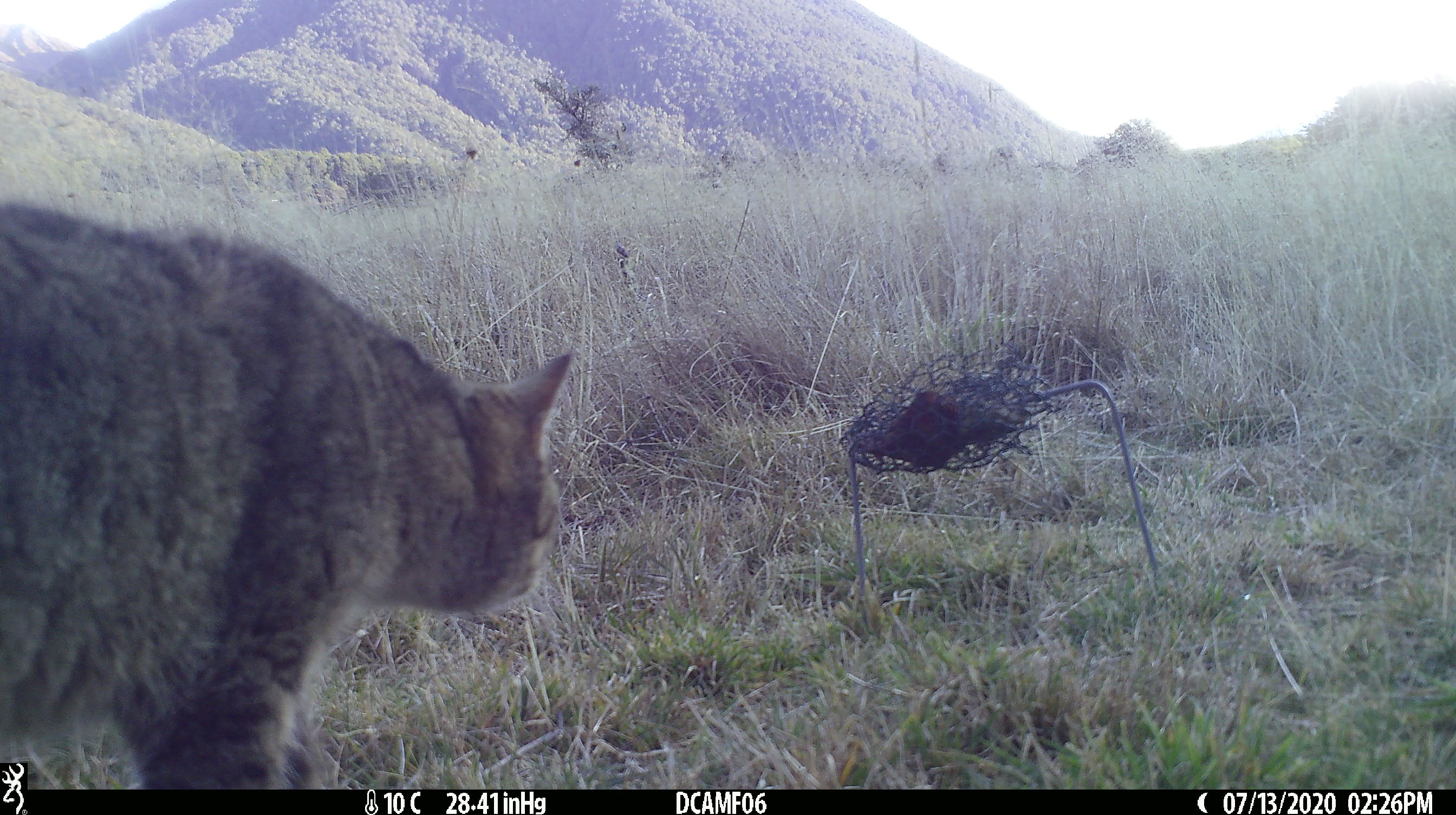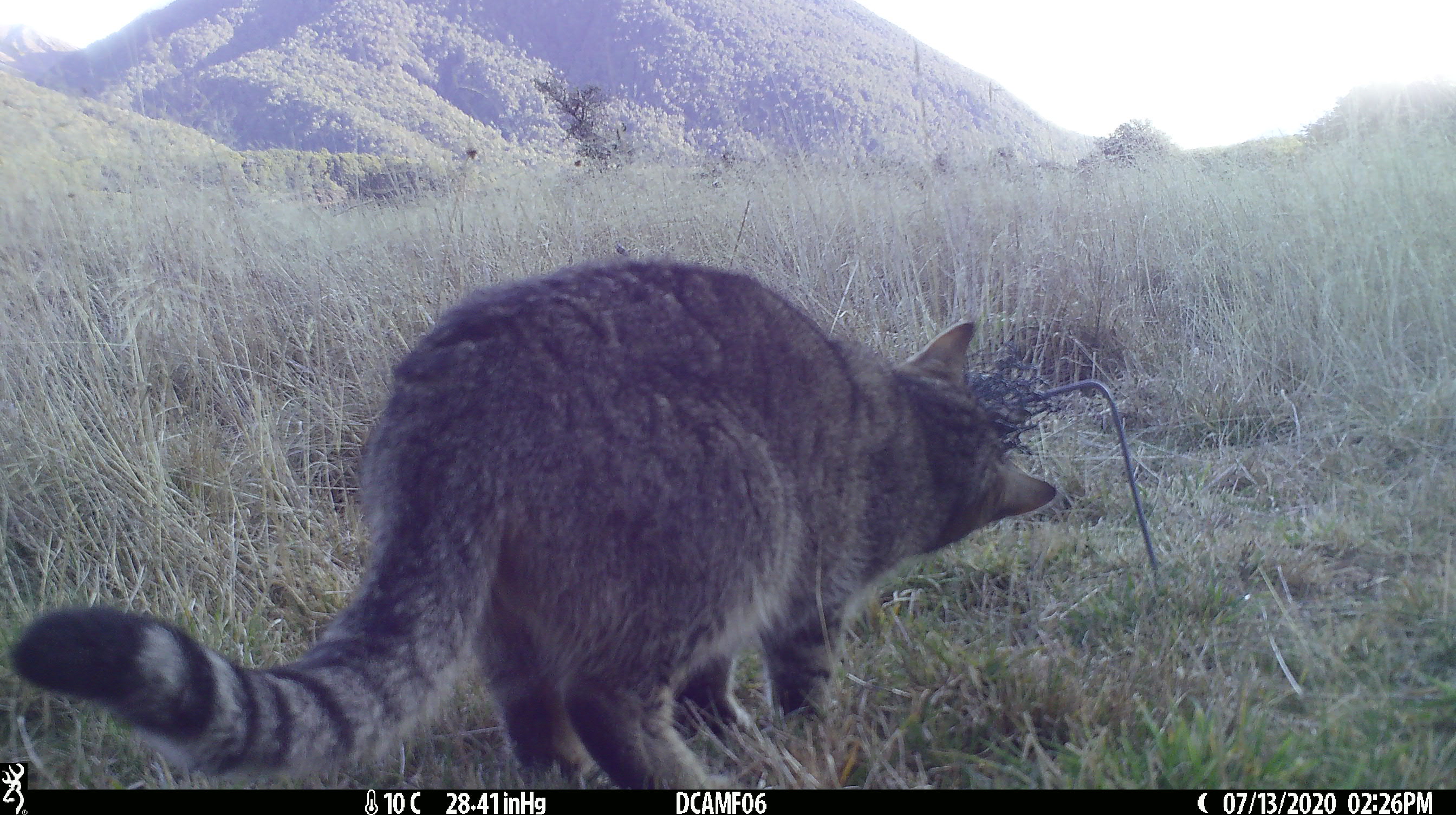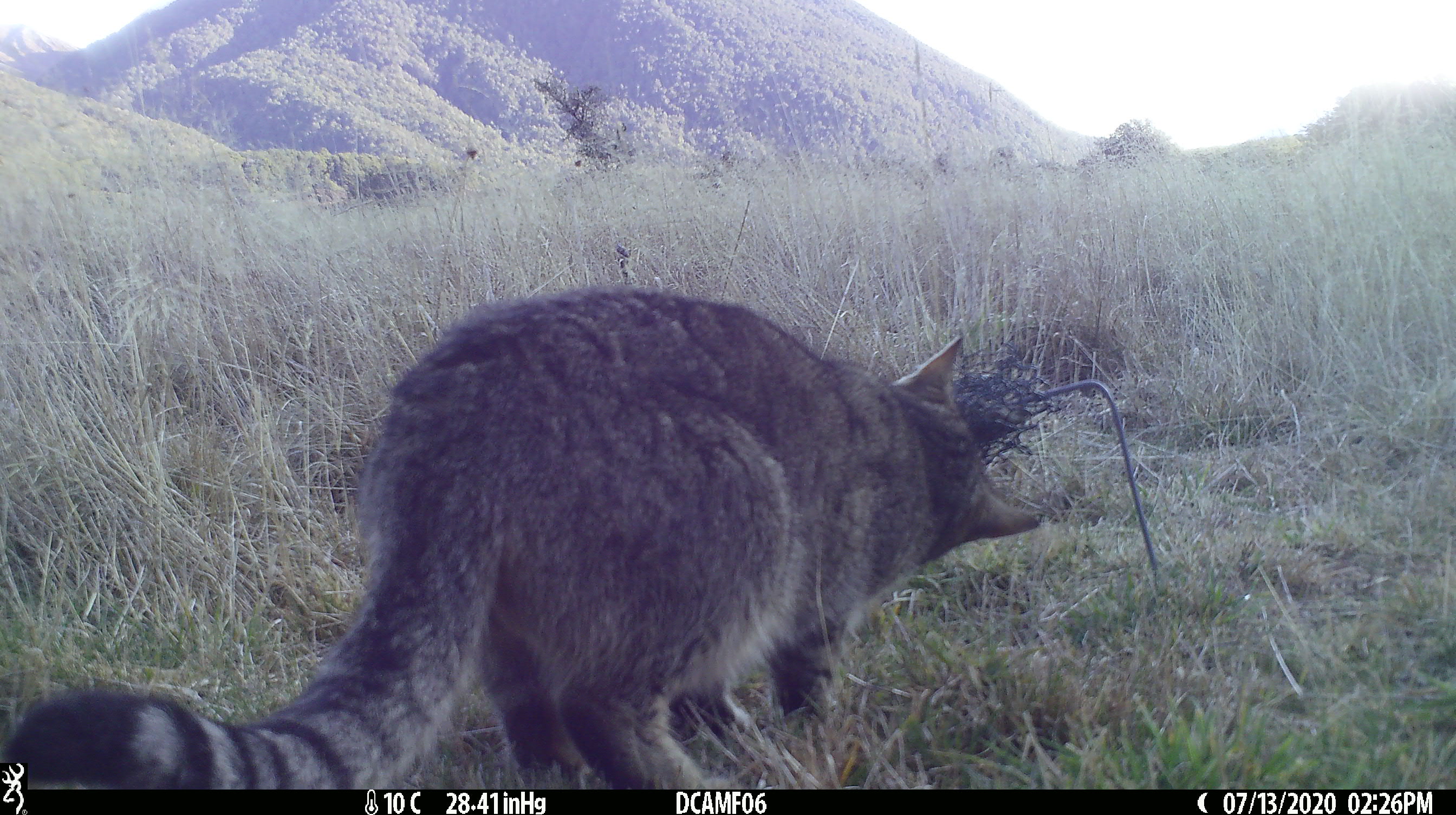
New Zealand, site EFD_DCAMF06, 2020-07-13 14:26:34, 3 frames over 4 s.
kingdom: Animalia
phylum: Chordata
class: Mammalia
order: Carnivora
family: Felidae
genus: Felis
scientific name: Felis catus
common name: domestic cat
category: cat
Cat (domestic cat) (Felis catus).